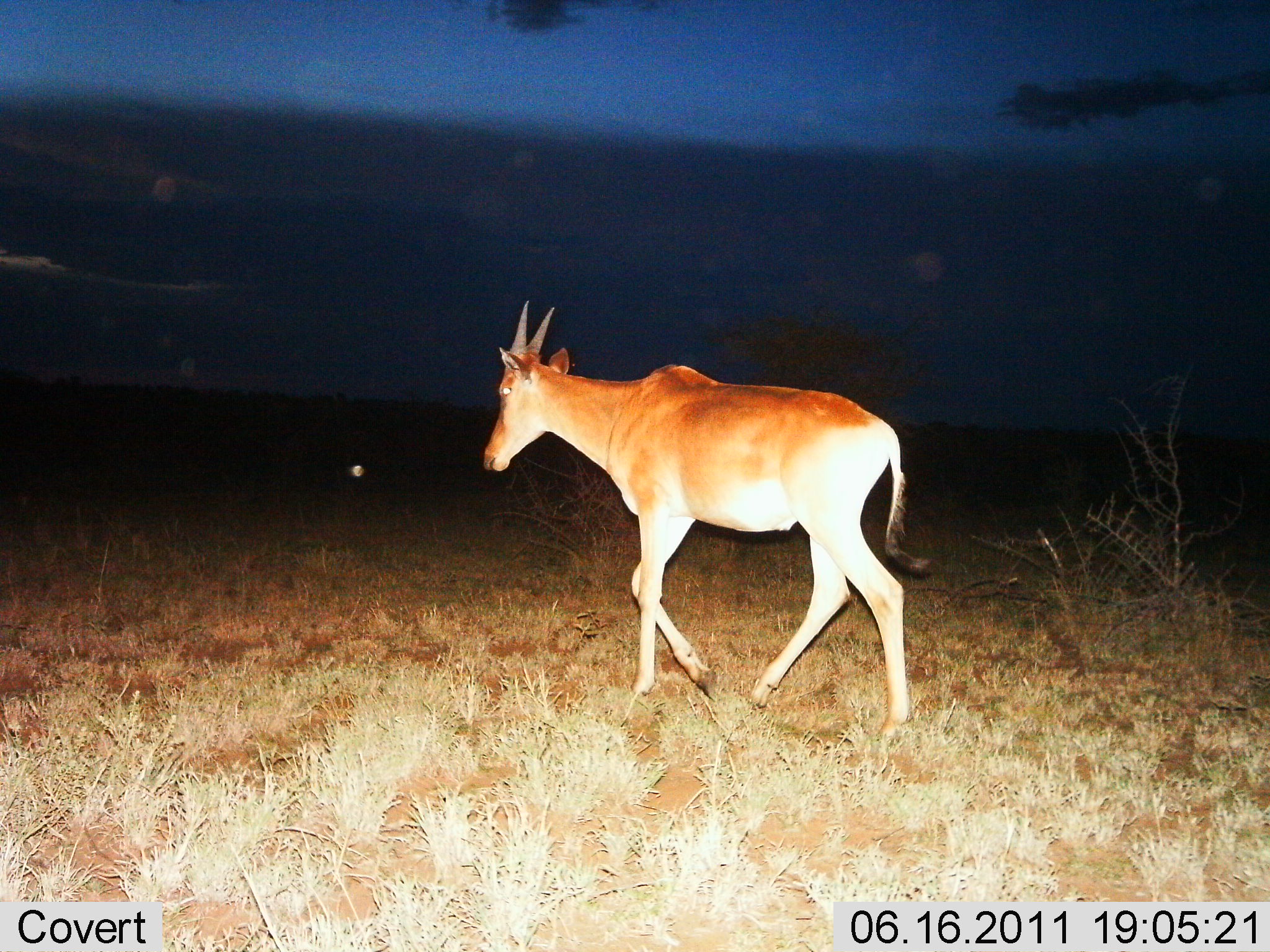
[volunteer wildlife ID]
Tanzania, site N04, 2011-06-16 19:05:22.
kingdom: Animalia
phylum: Chordata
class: Mammalia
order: Artiodactyla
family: Bovidae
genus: Alcelaphus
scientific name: Alcelaphus buselaphus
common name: hartebeest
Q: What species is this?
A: Hartebeest (Alcelaphus buselaphus).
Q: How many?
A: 1.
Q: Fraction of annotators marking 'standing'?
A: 12%.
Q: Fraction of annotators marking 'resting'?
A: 0%.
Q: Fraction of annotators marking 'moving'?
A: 100%.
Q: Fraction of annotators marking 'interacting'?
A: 0%.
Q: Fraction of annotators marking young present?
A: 25%.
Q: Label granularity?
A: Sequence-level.